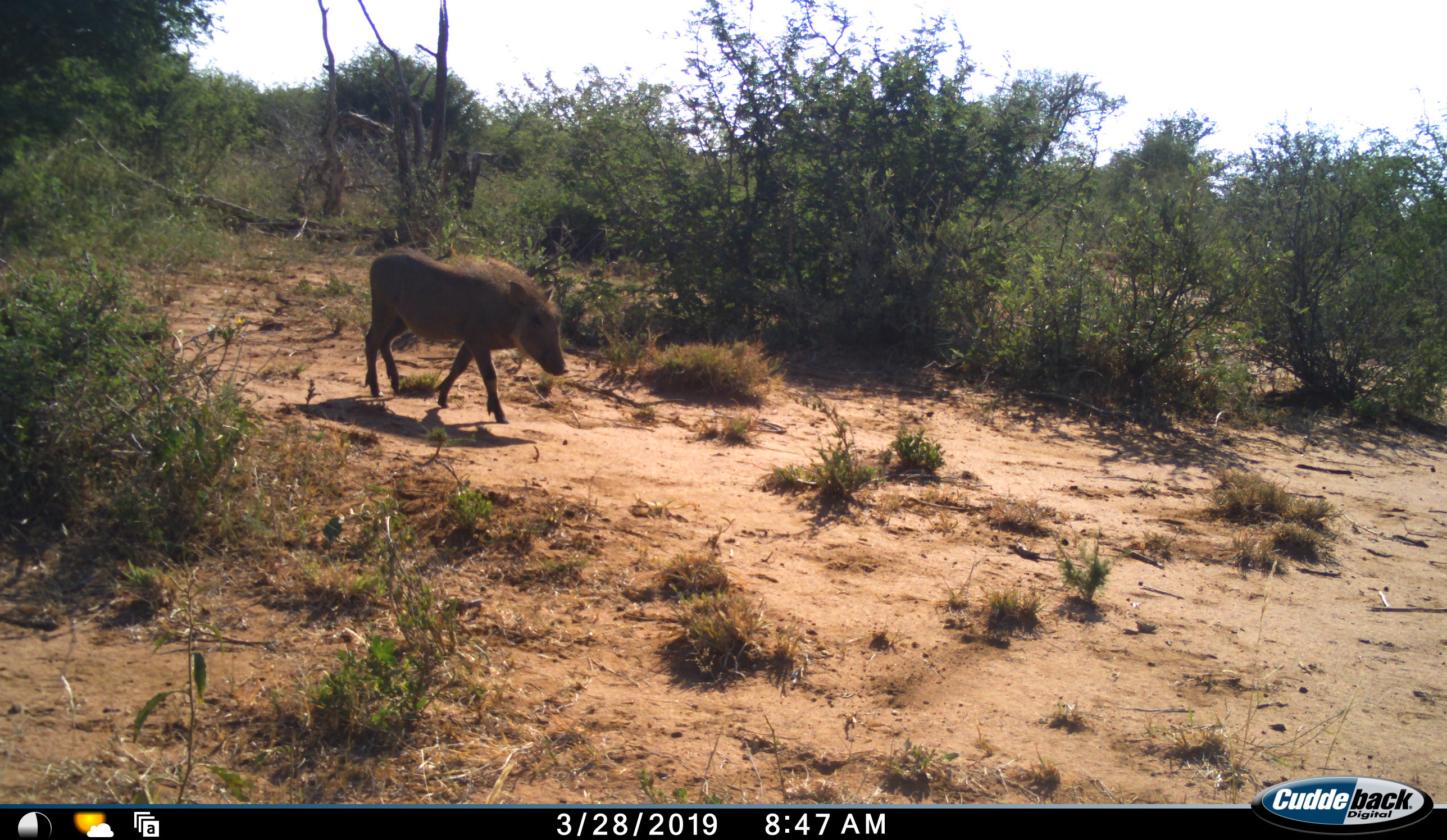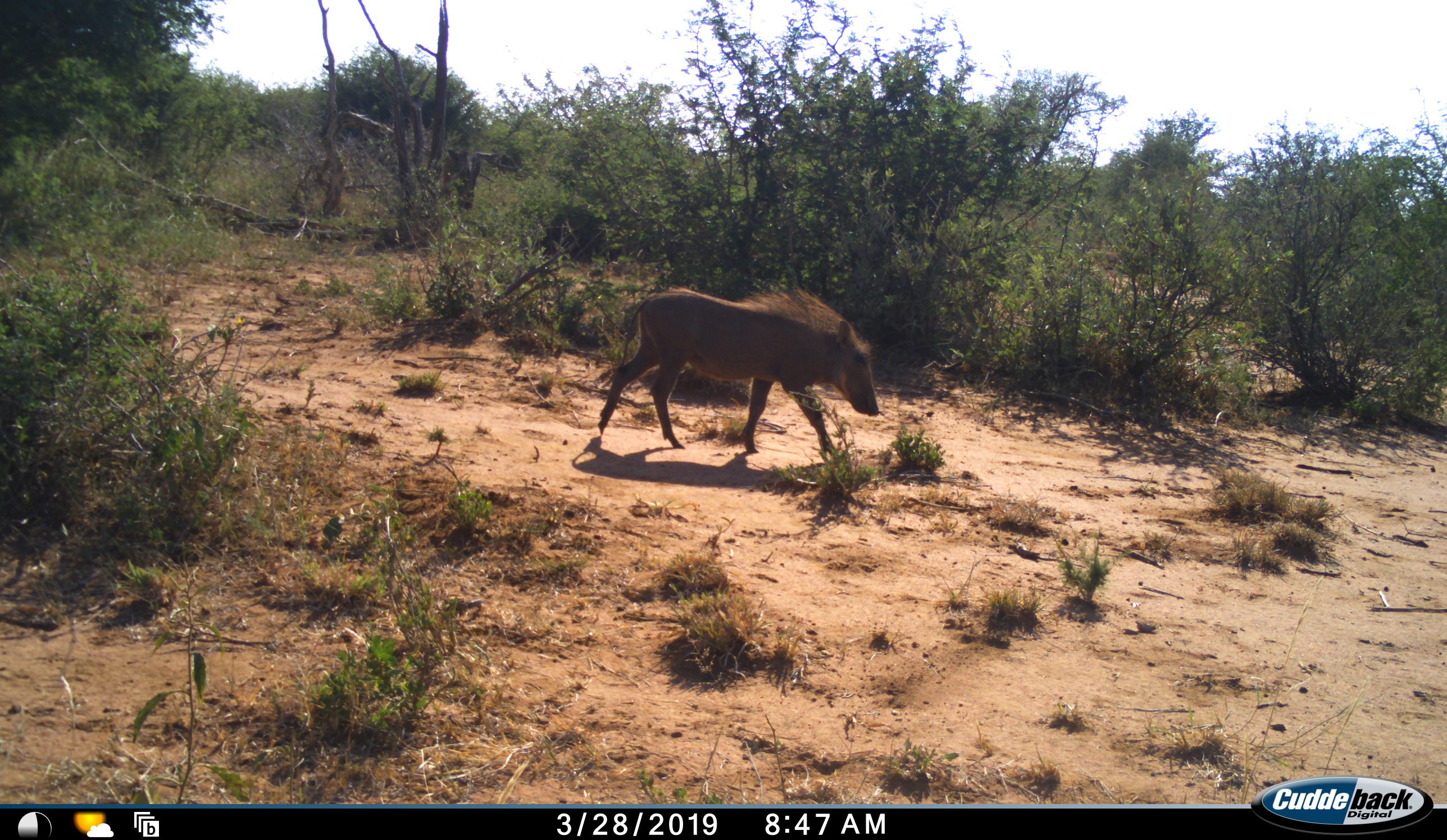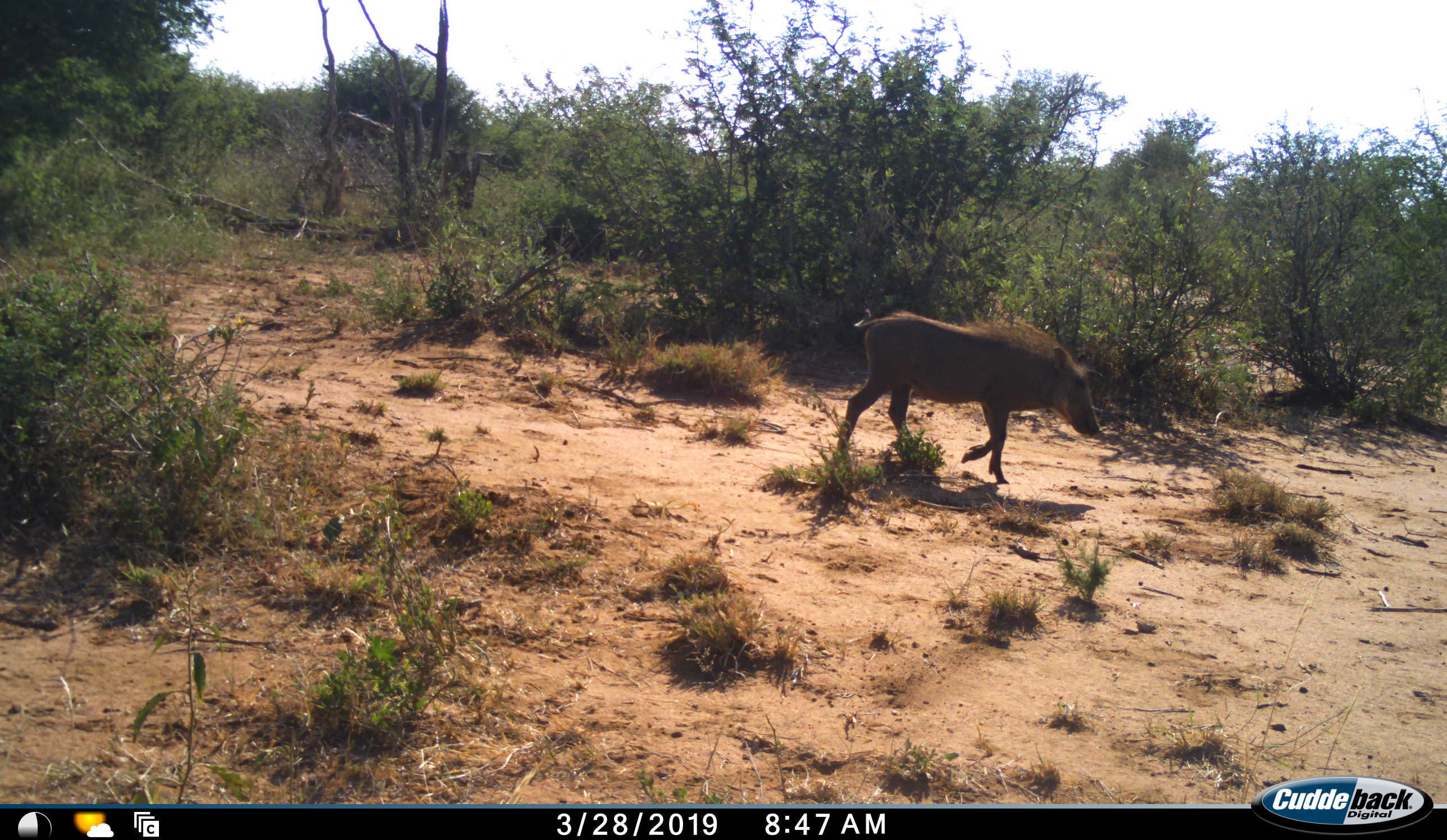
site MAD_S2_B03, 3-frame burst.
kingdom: Animalia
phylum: Chordata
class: Mammalia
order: Artiodactyla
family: Suidae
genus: Phacochoerus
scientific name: Phacochoerus africanus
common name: warthog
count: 1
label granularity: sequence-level